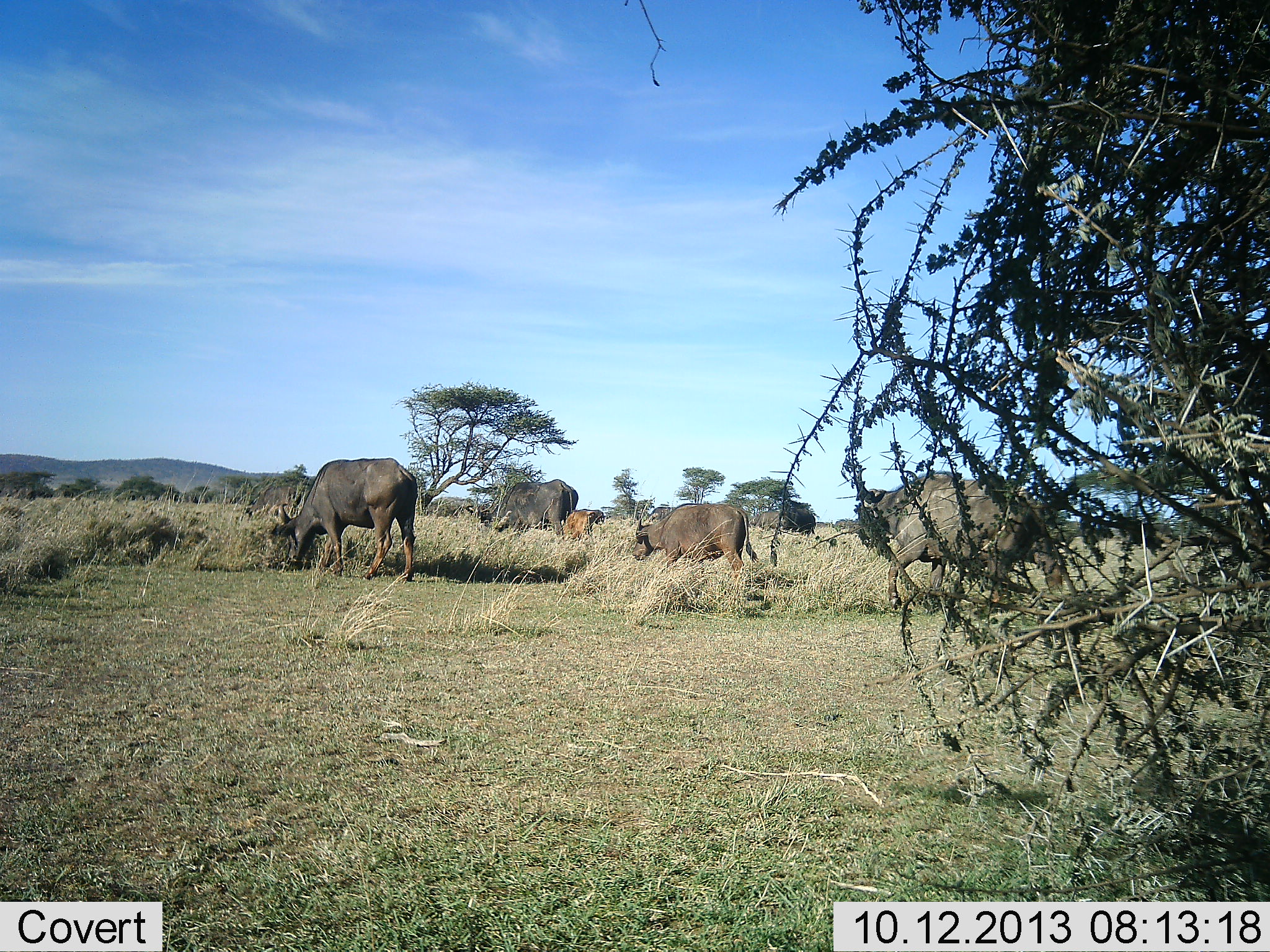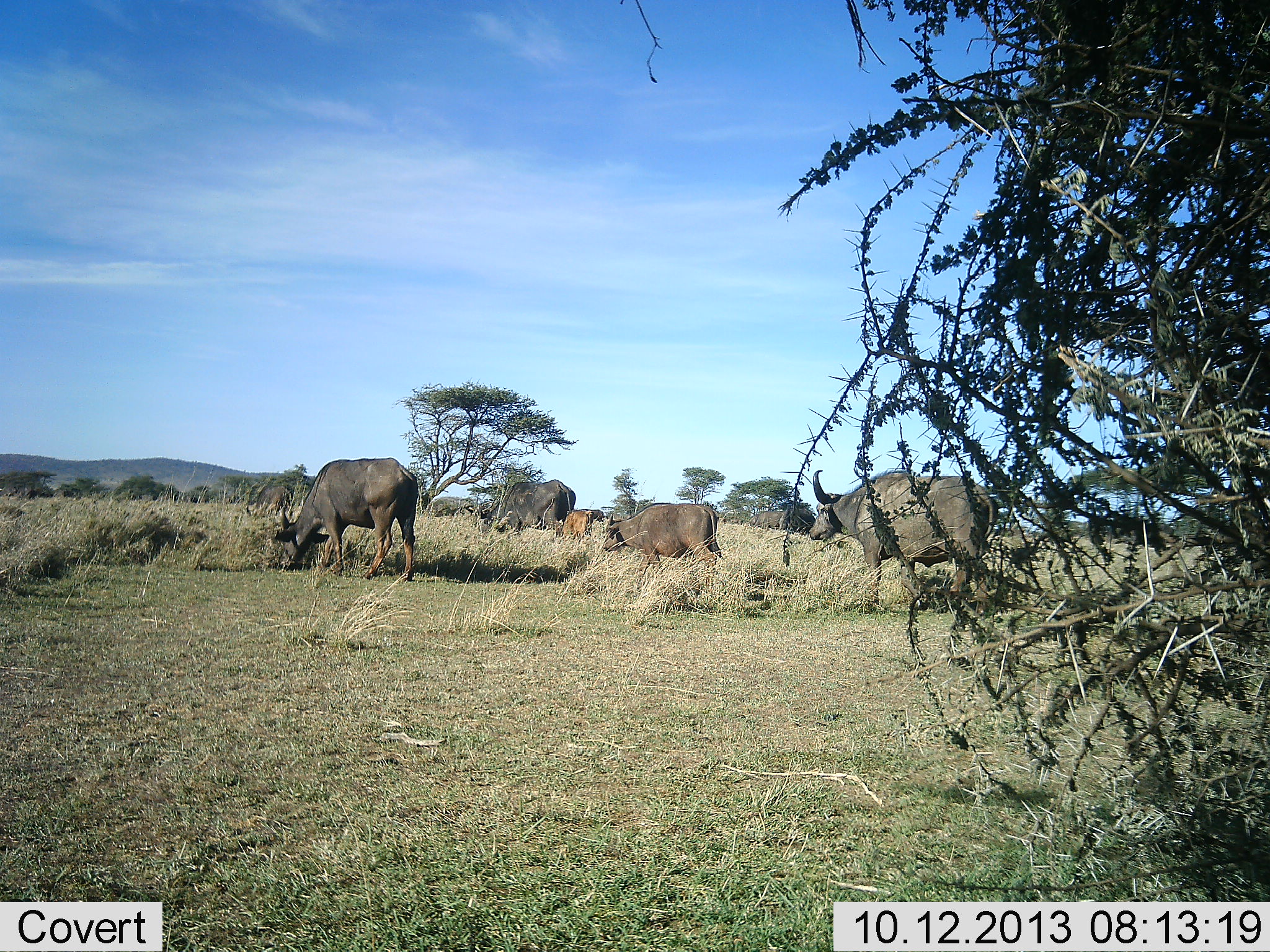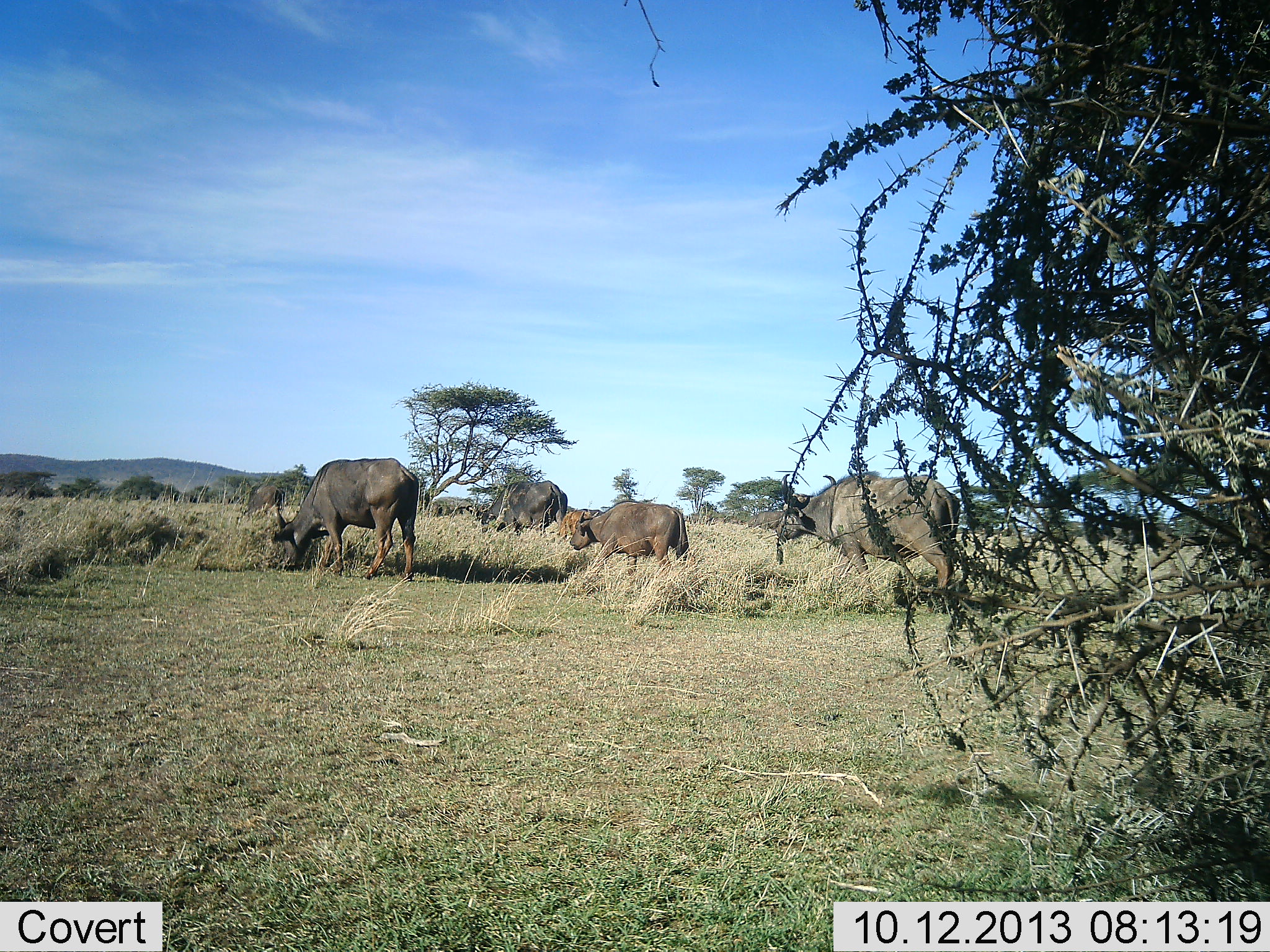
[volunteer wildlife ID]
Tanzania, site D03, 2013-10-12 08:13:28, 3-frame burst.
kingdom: Animalia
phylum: Chordata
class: Mammalia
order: Artiodactyla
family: Bovidae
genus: Syncerus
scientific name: Syncerus caffer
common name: cape buffalo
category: buffalo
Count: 5.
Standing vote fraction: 17%.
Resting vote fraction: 0%.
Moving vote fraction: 75%.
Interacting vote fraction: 0%.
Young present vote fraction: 17%.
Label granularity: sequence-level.